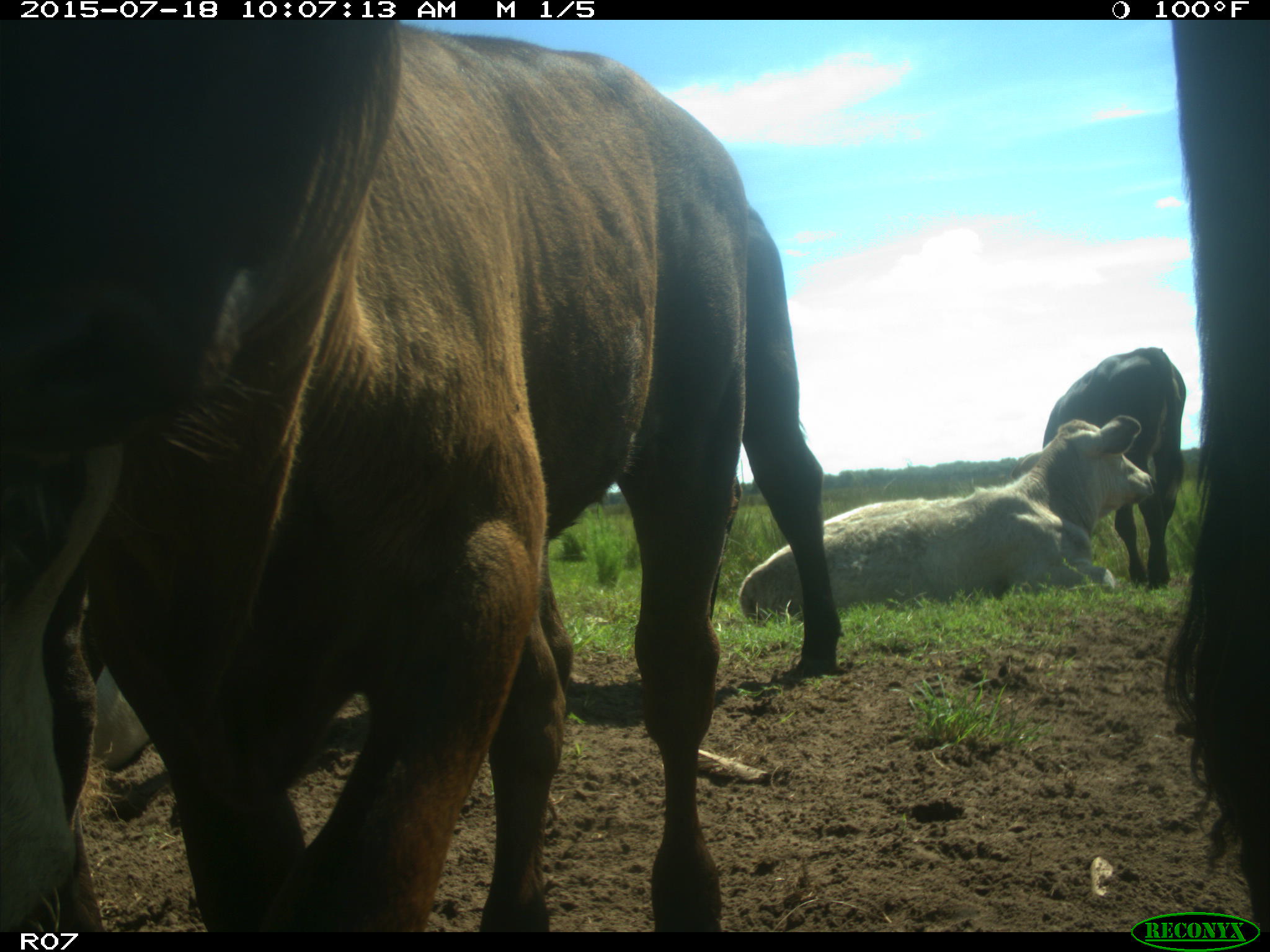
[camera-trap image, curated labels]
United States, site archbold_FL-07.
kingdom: Animalia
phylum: Chordata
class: Mammalia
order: Artiodactyla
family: Bovidae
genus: Bos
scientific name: Bos taurus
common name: domestic cow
Bos taurus (domestic cow).